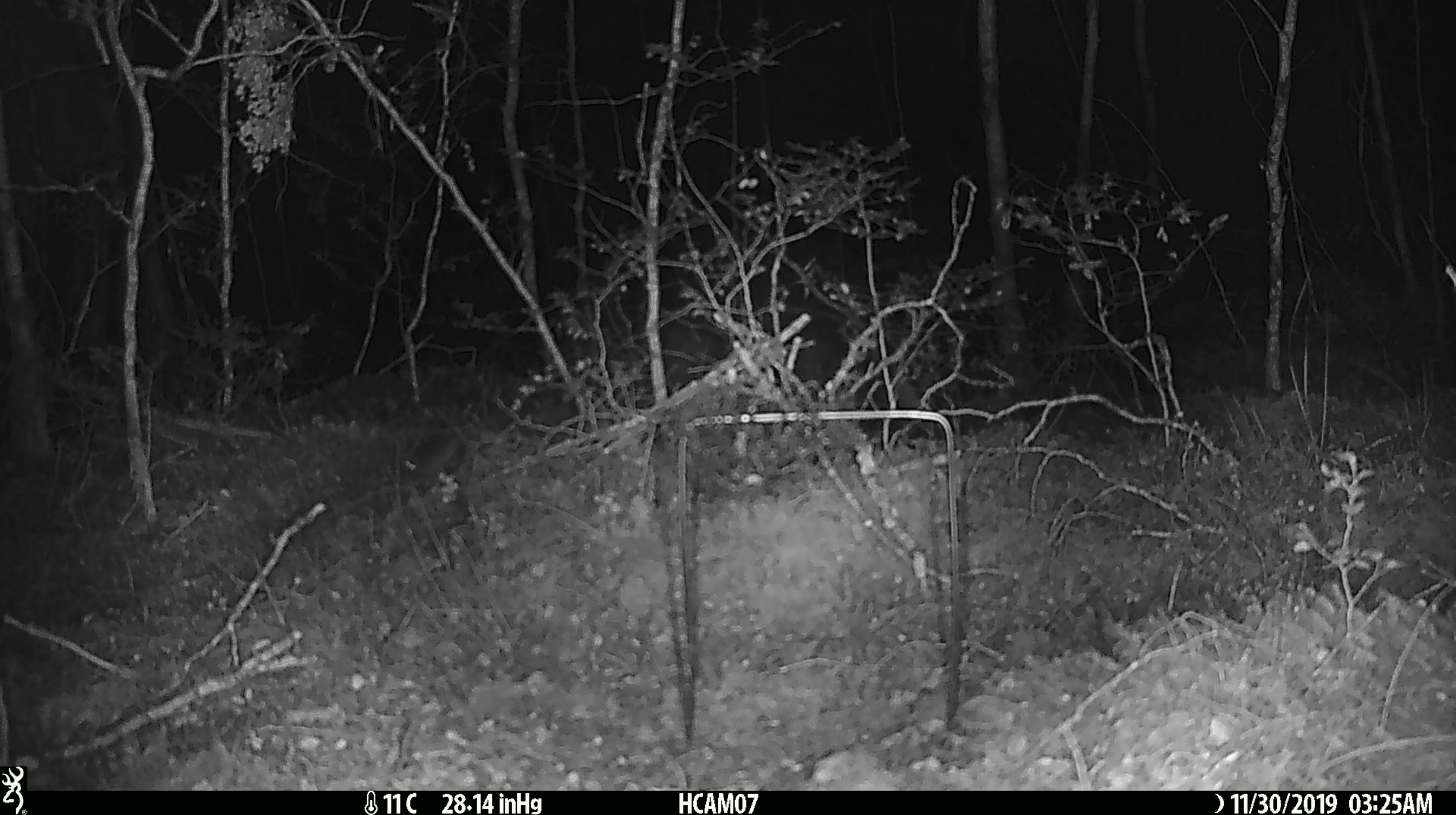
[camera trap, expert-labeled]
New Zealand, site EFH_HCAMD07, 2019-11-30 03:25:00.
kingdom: Animalia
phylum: Chordata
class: Mammalia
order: Rodentia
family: Muridae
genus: Mus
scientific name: Mus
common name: mouse